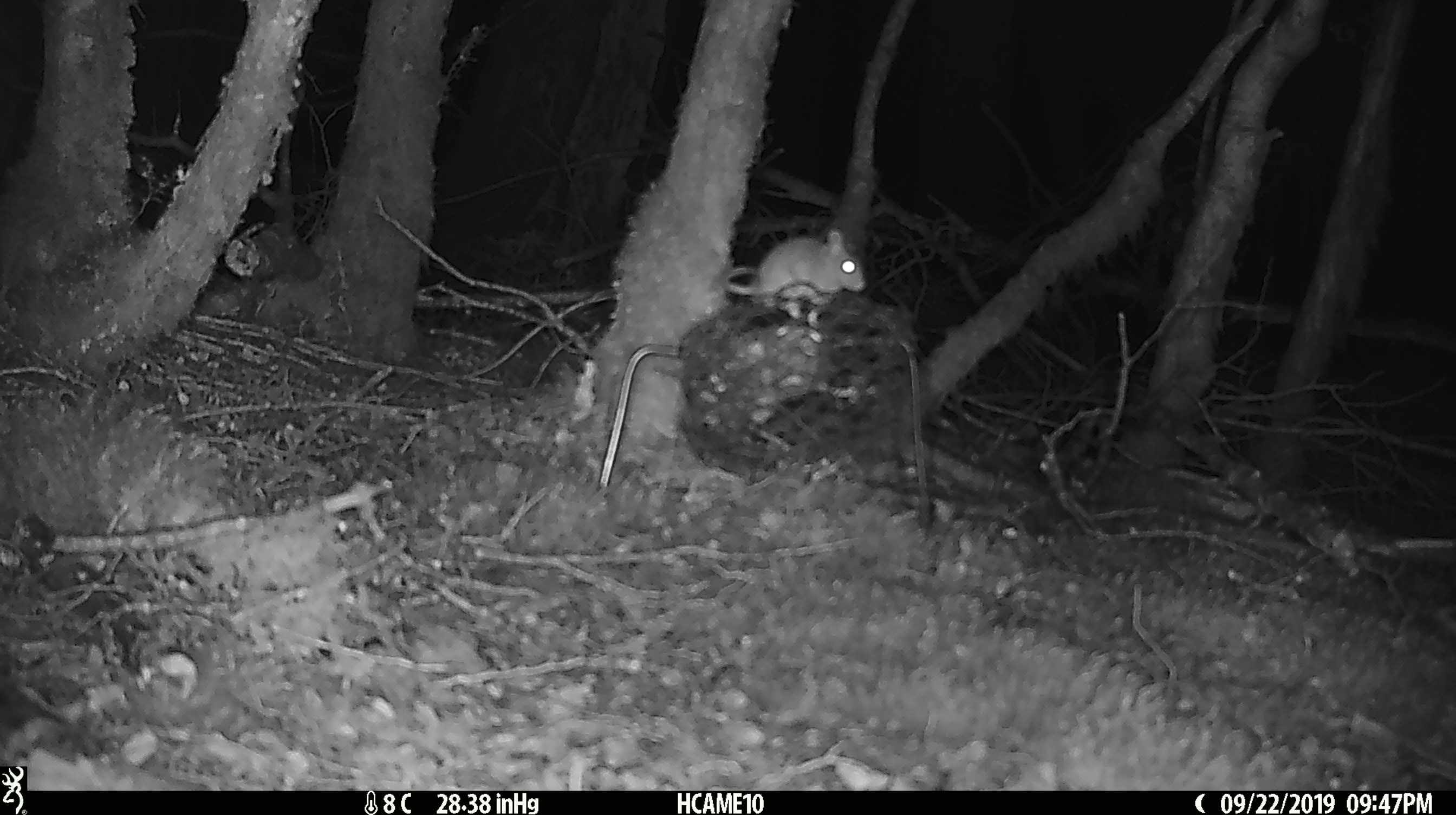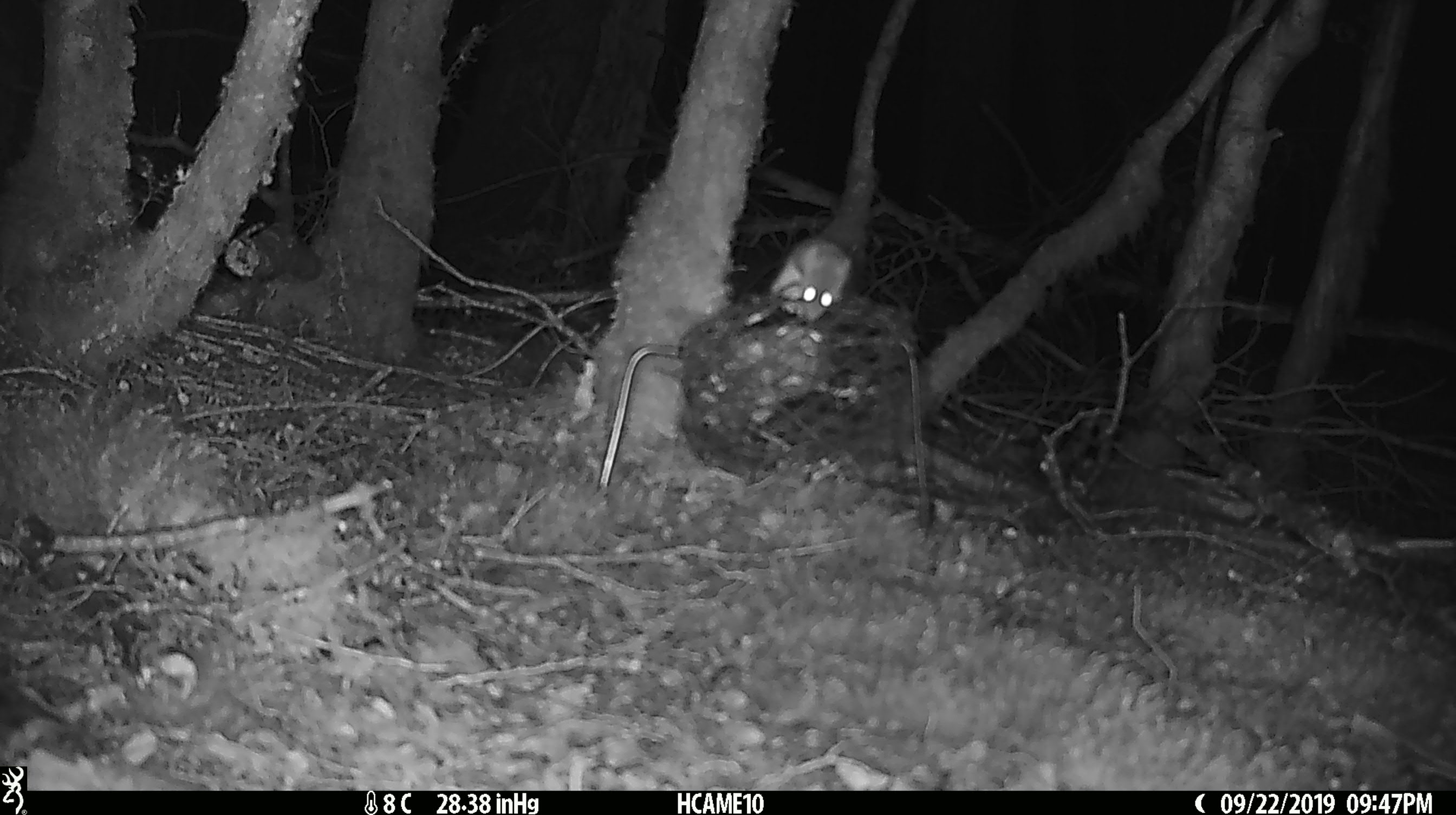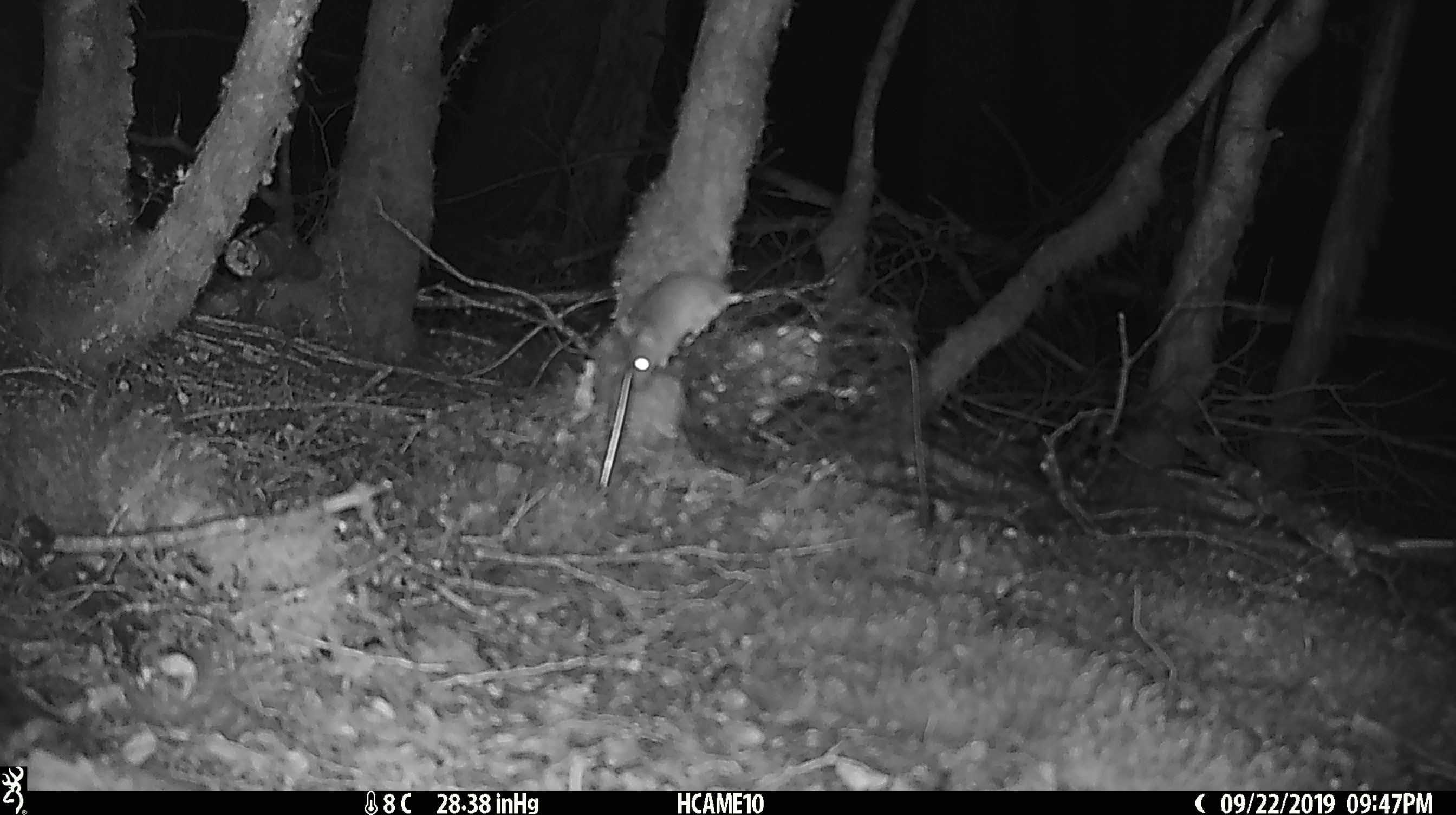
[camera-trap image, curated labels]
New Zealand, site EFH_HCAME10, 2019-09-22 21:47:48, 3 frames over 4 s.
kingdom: Animalia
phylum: Chordata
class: Mammalia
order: Rodentia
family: Muridae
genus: Mus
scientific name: Mus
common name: mouse